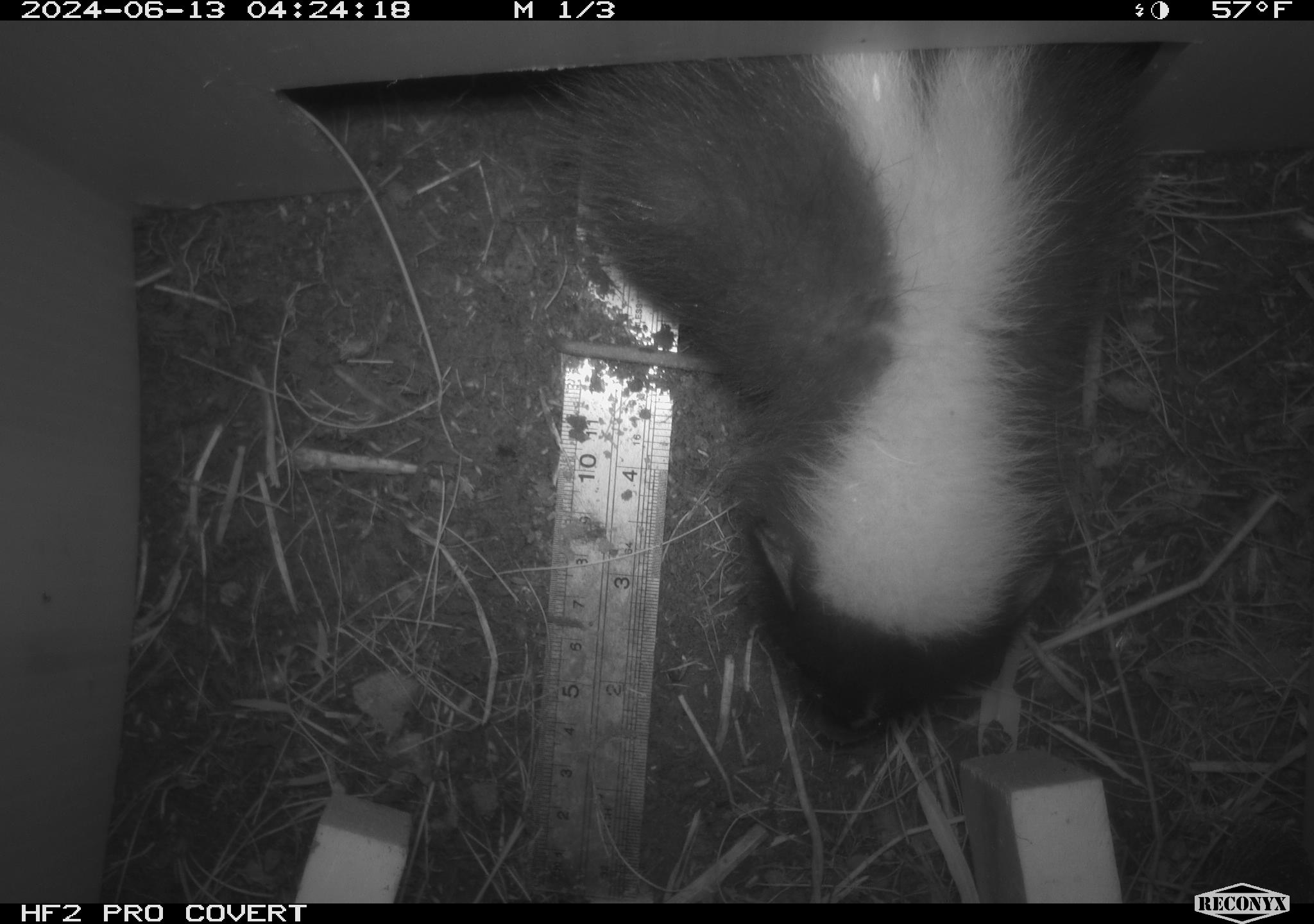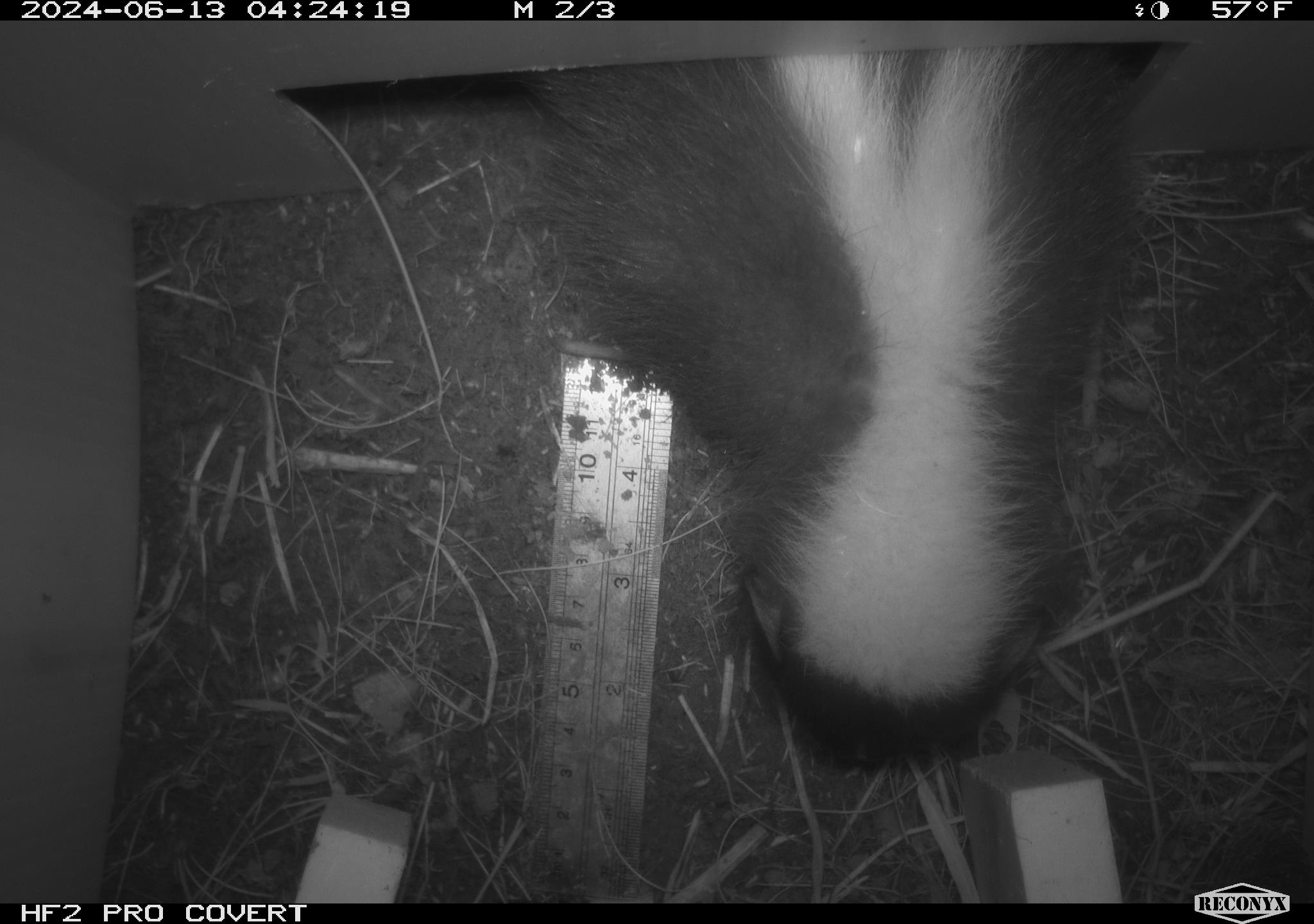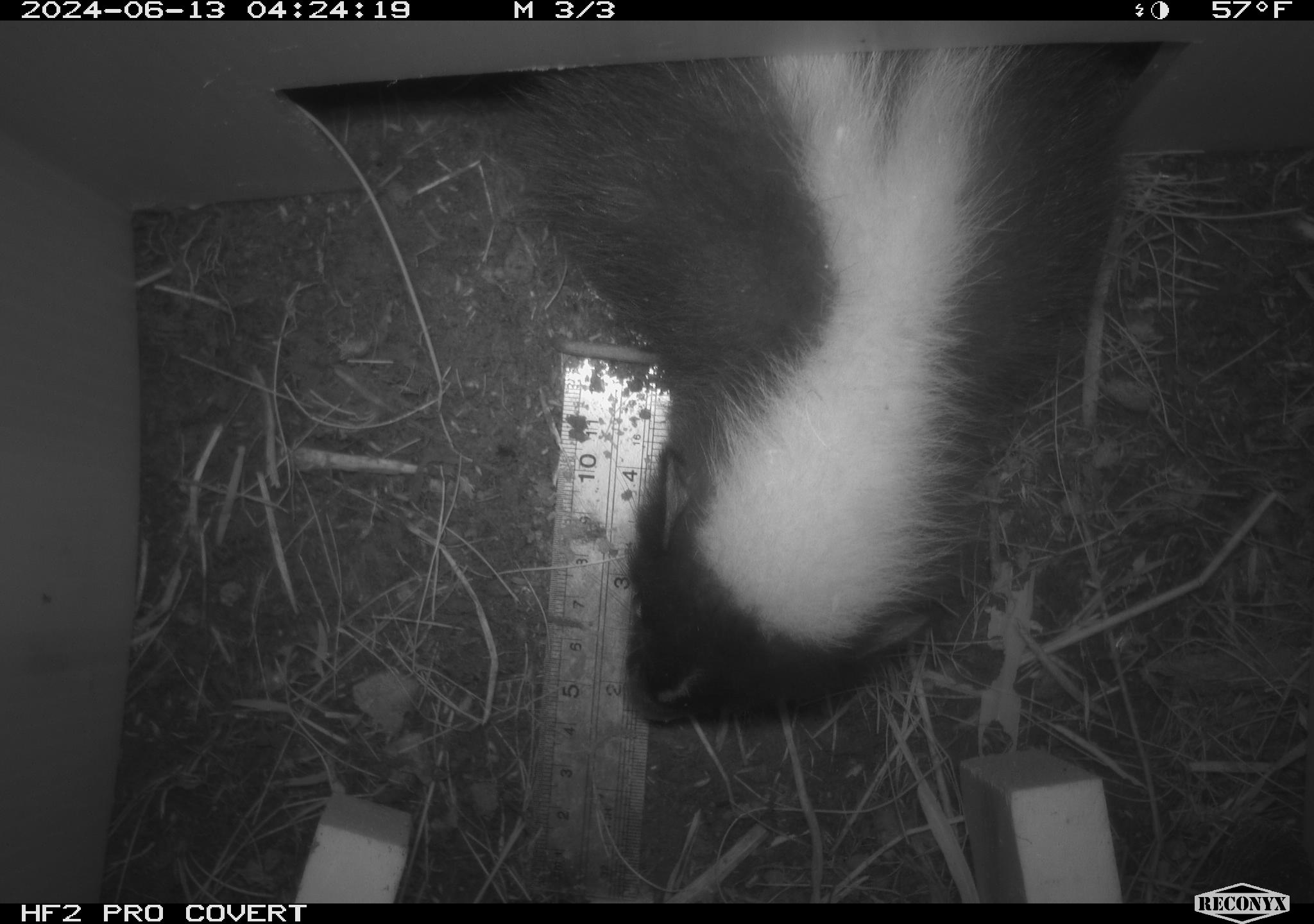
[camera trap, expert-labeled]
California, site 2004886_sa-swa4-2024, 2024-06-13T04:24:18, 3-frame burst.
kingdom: Animalia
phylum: Chordata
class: Mammalia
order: Carnivora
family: Mephitidae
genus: Mephitis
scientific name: Mephitis mephitis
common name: striped skunk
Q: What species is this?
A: Striped skunk (Mephitis mephitis).